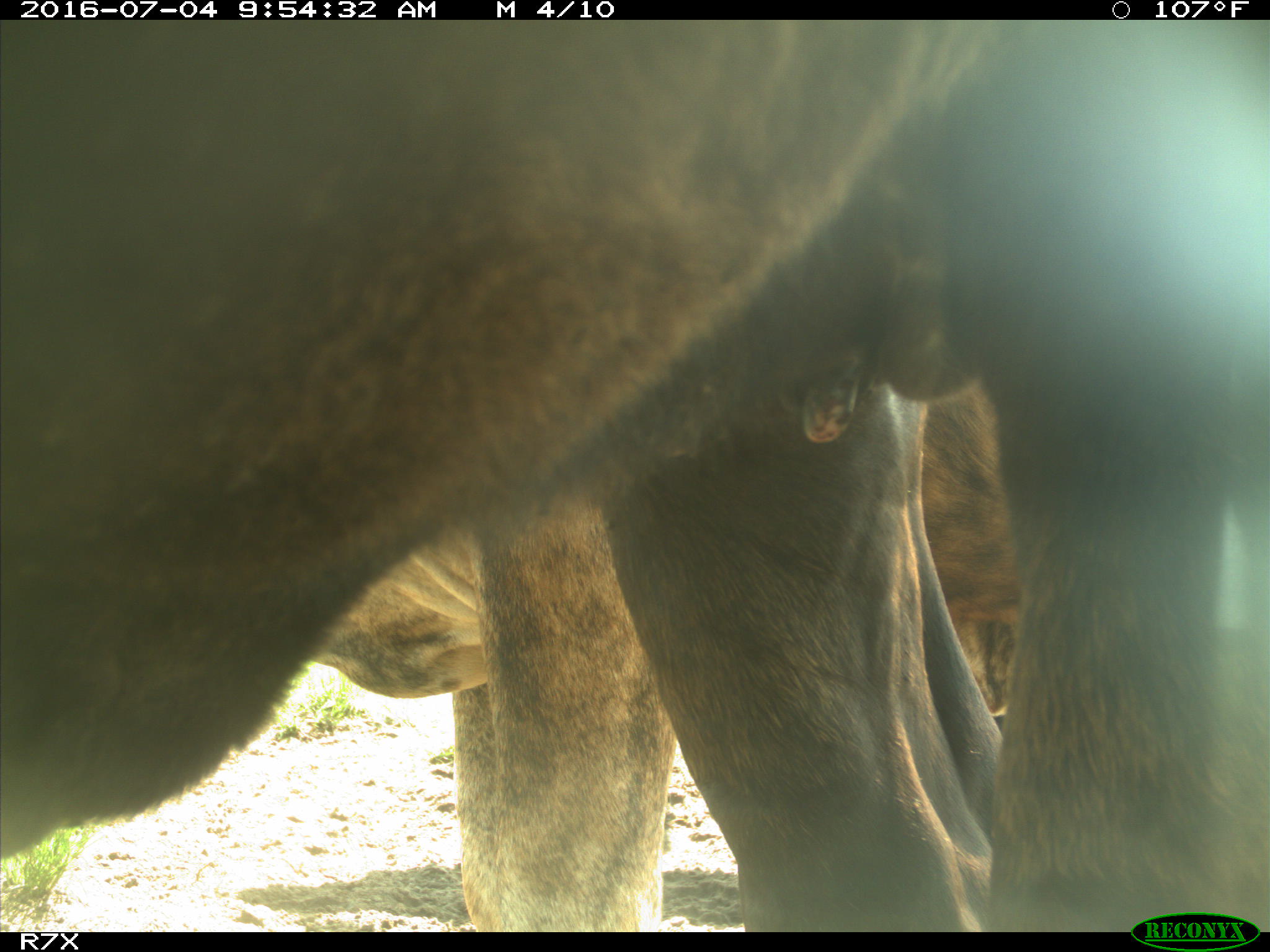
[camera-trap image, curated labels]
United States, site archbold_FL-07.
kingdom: Animalia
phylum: Chordata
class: Mammalia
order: Artiodactyla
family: Bovidae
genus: Bos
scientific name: Bos taurus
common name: domestic cow